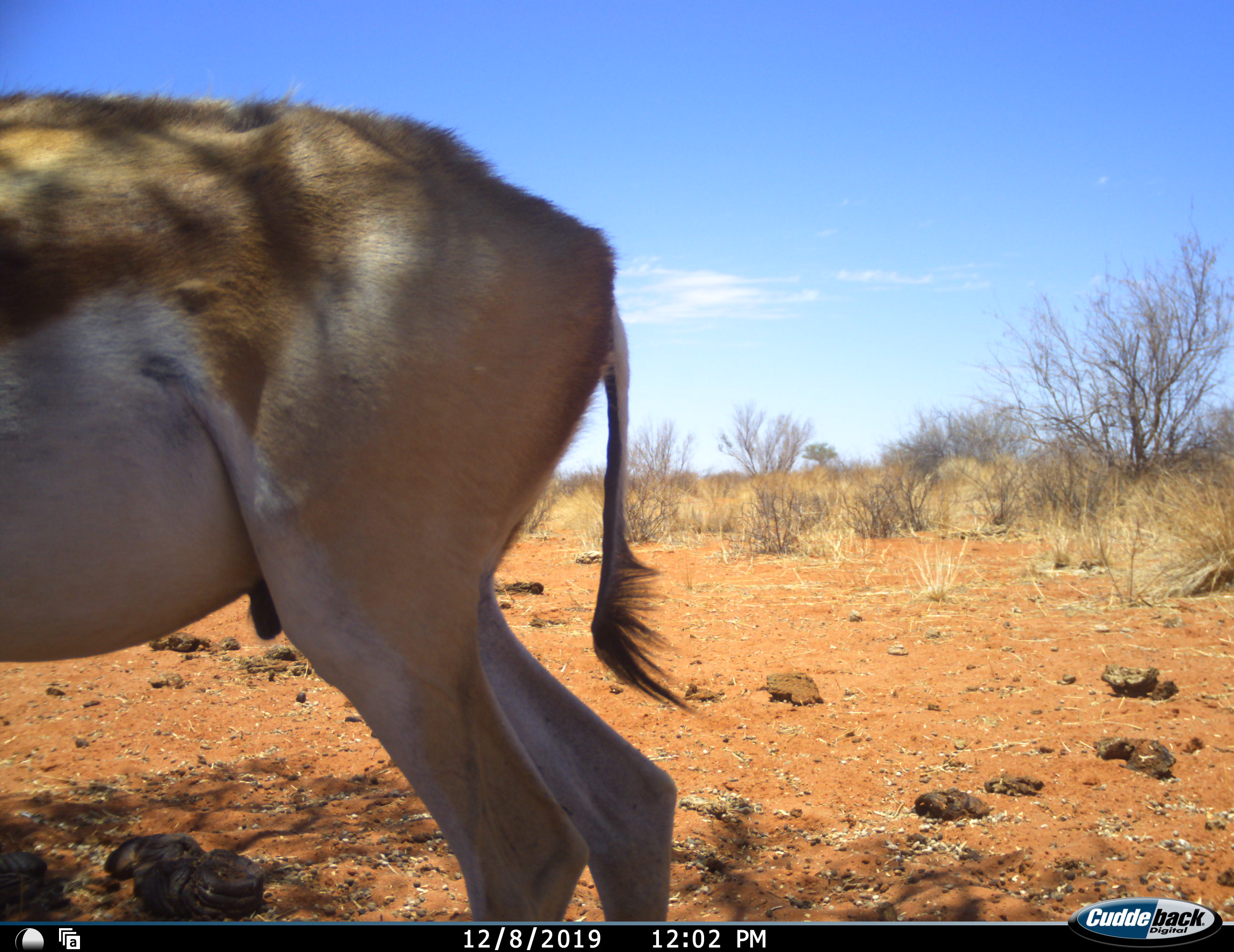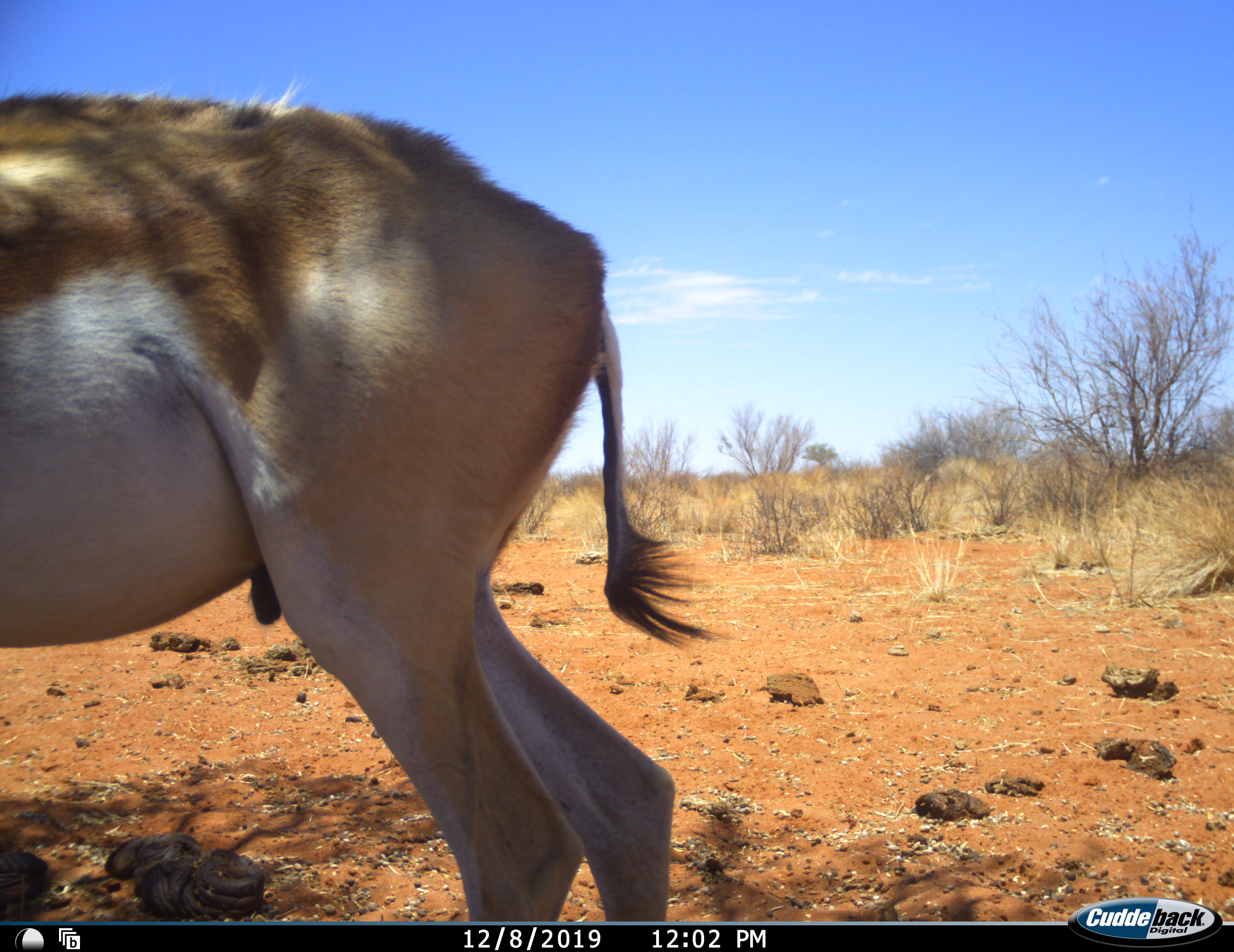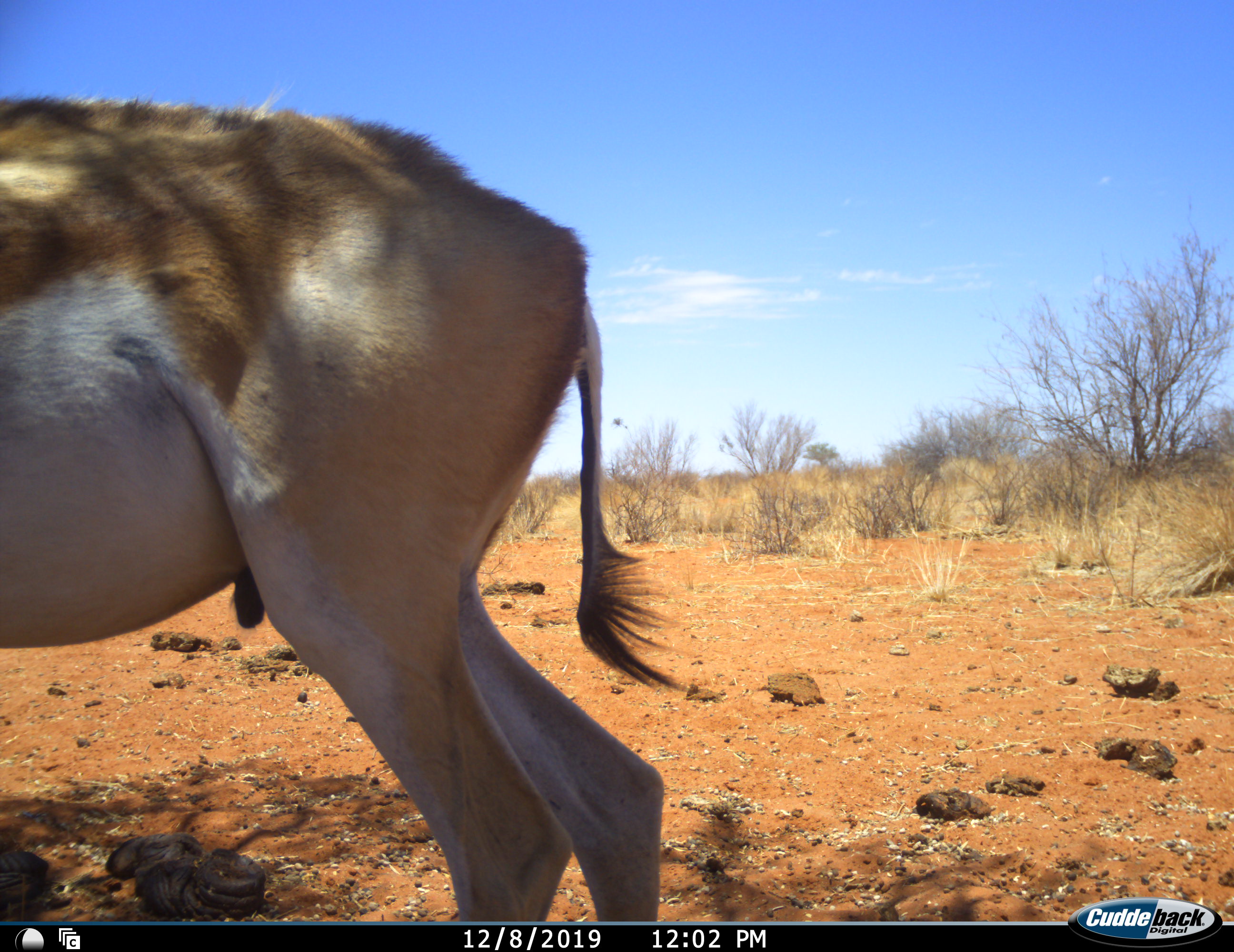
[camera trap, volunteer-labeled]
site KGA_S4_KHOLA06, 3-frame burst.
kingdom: Animalia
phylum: Chordata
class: Mammalia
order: Artiodactyla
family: Bovidae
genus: Antidorcas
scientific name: Antidorcas marsupialis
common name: springbok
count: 1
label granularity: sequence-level